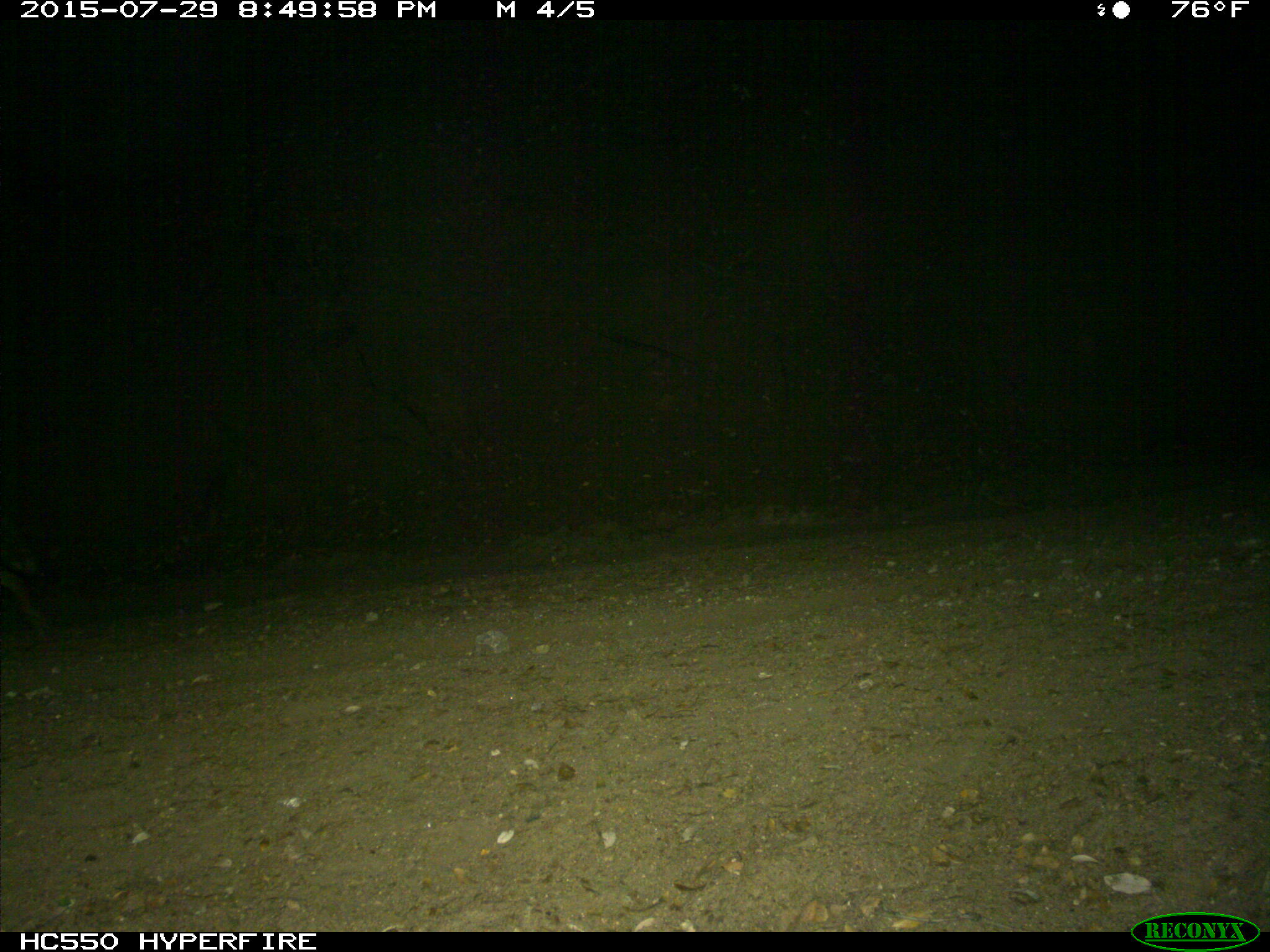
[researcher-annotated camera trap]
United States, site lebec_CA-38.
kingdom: Animalia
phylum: Chordata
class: Mammalia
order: Carnivora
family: Canidae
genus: Canis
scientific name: Canis latrans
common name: coyote